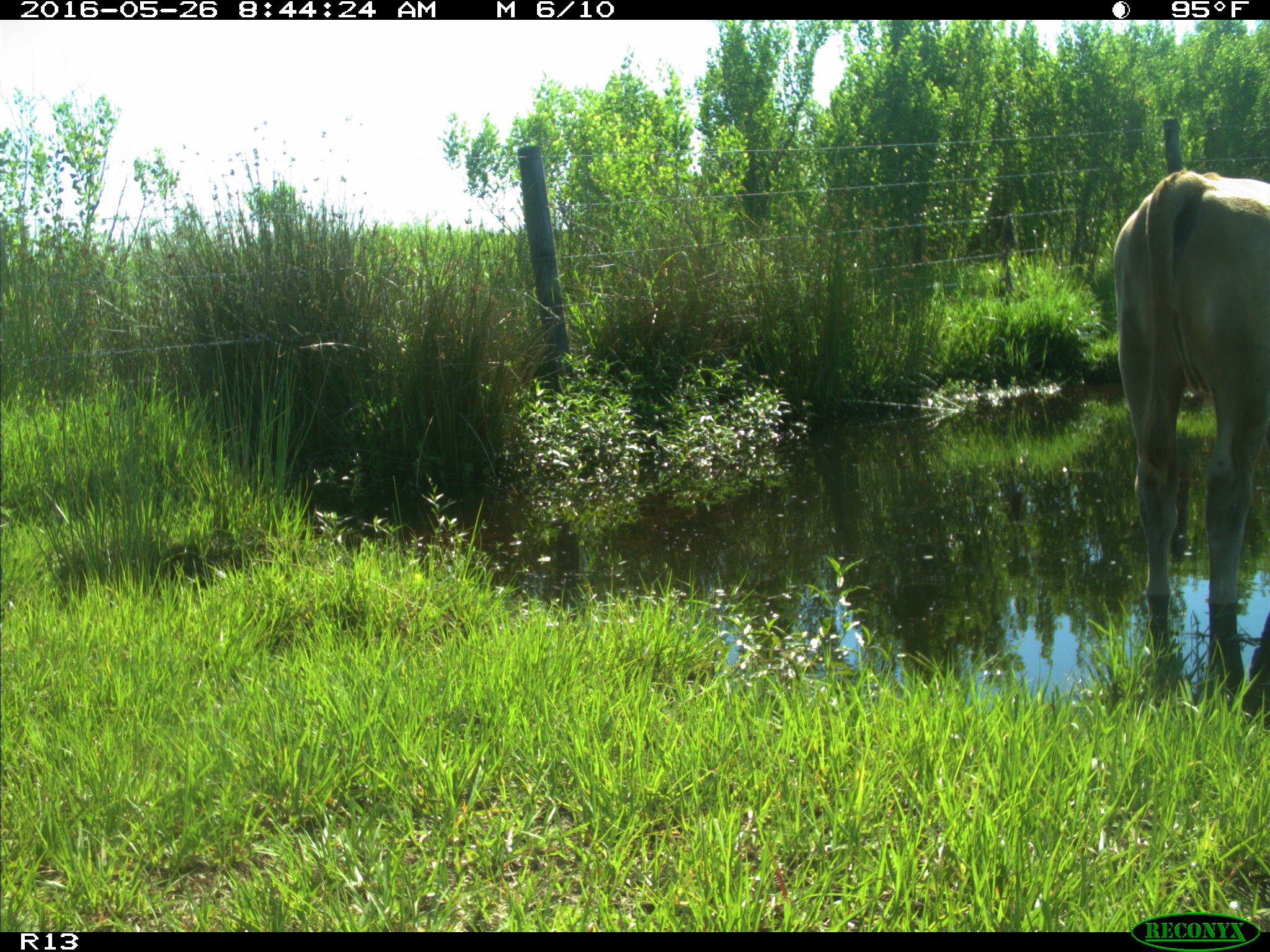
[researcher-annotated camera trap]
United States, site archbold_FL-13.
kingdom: Animalia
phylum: Chordata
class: Mammalia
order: Artiodactyla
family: Bovidae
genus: Bos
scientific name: Bos taurus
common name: domestic cow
Bos taurus (domestic cow).